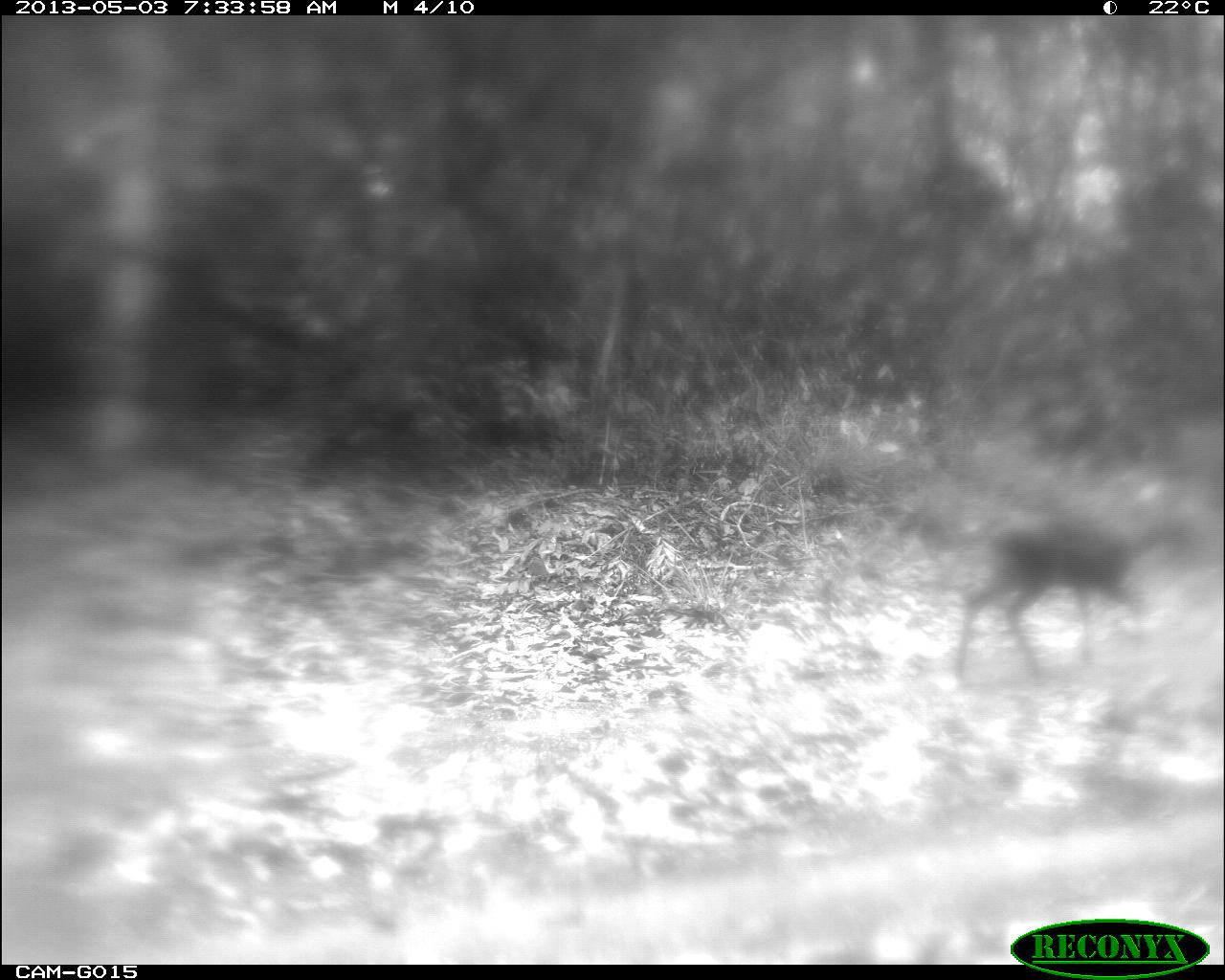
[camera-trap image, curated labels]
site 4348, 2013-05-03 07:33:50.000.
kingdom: Animalia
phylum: Chordata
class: Mammalia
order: Artiodactyla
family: Cervidae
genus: Mazama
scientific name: Mazama temama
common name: central american red brocket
Mazama temama (central american red brocket), count 1, sex female.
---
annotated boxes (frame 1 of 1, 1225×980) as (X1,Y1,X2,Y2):
mazama temama: (947,514,1202,687)